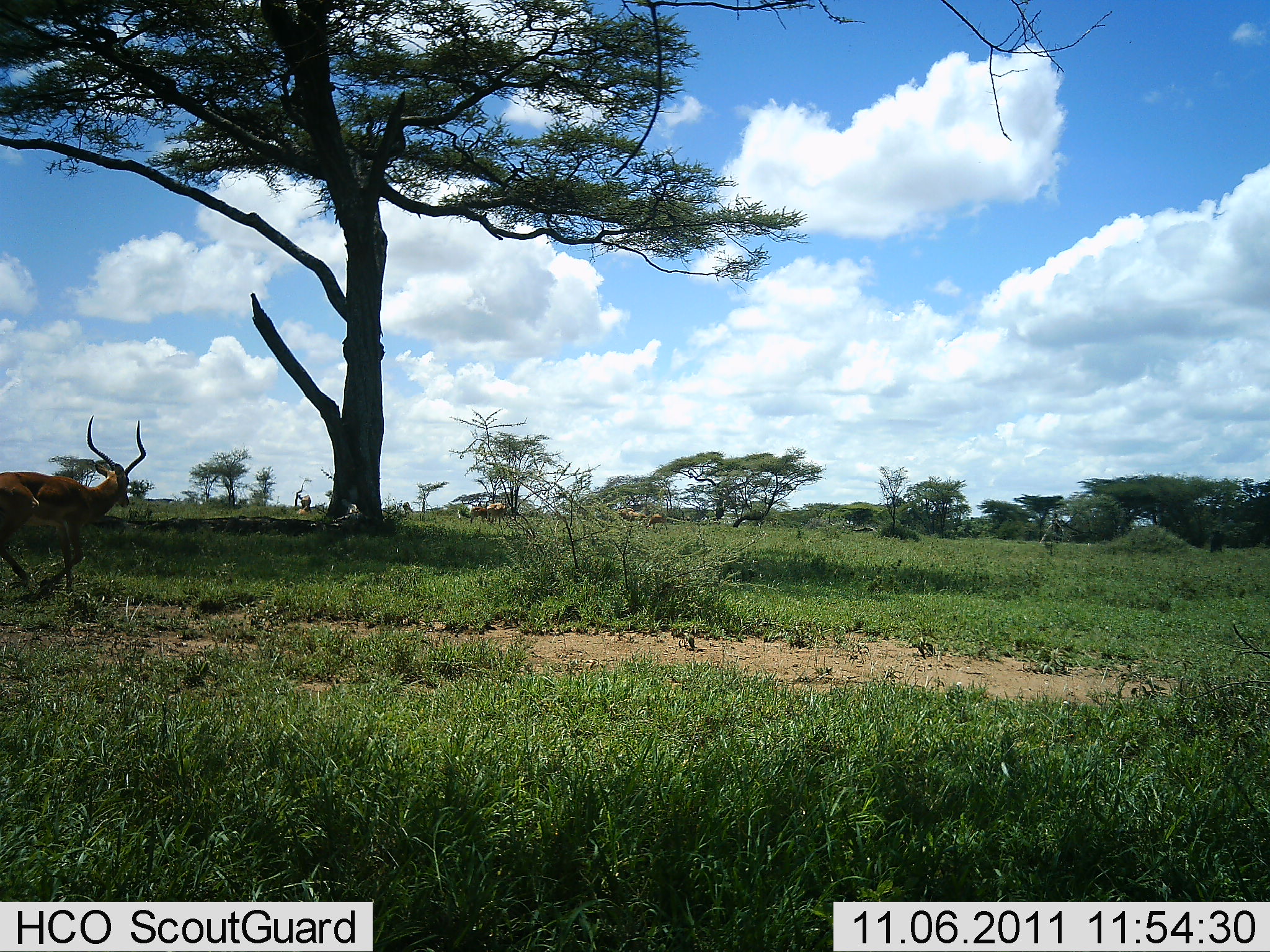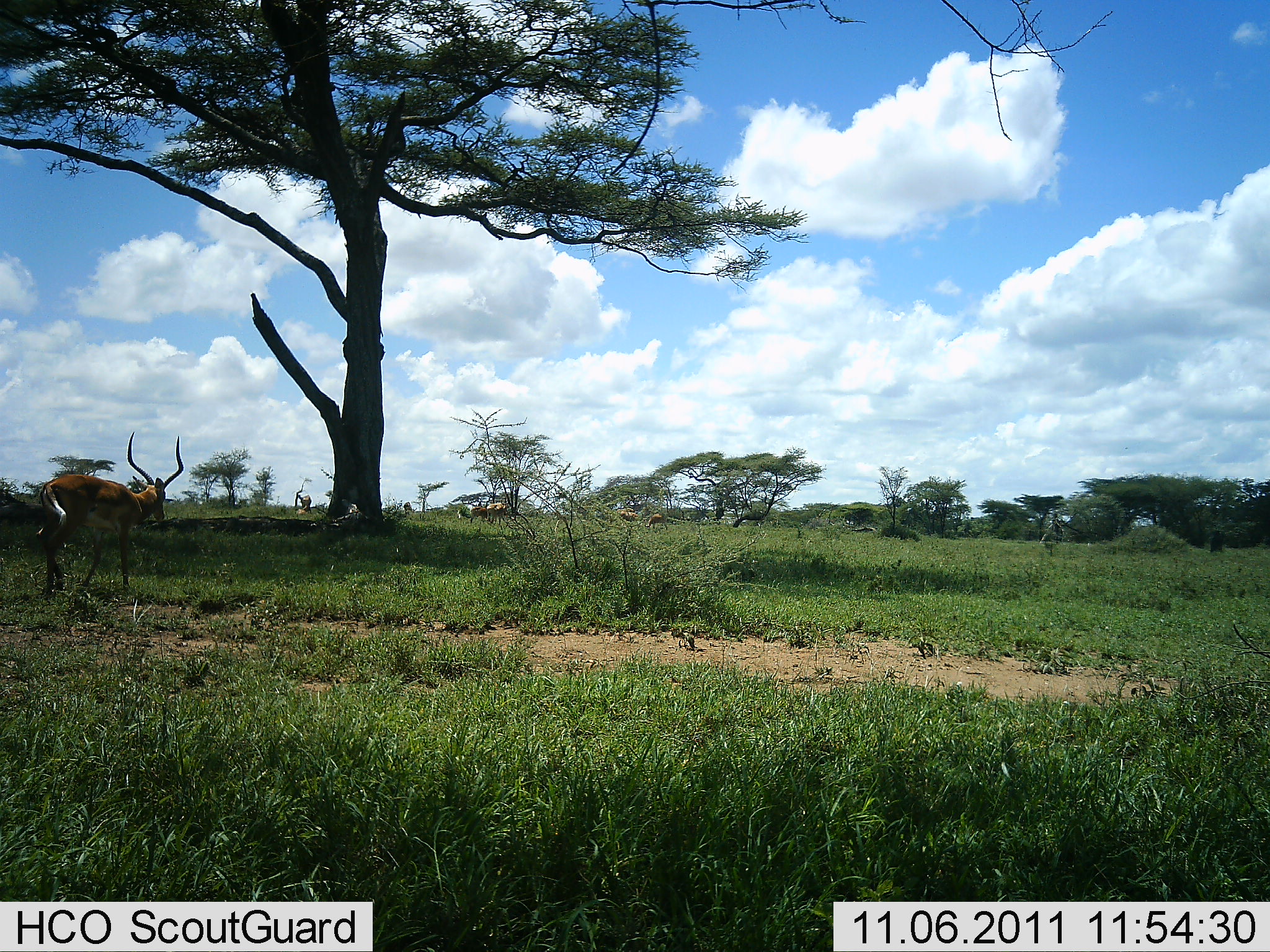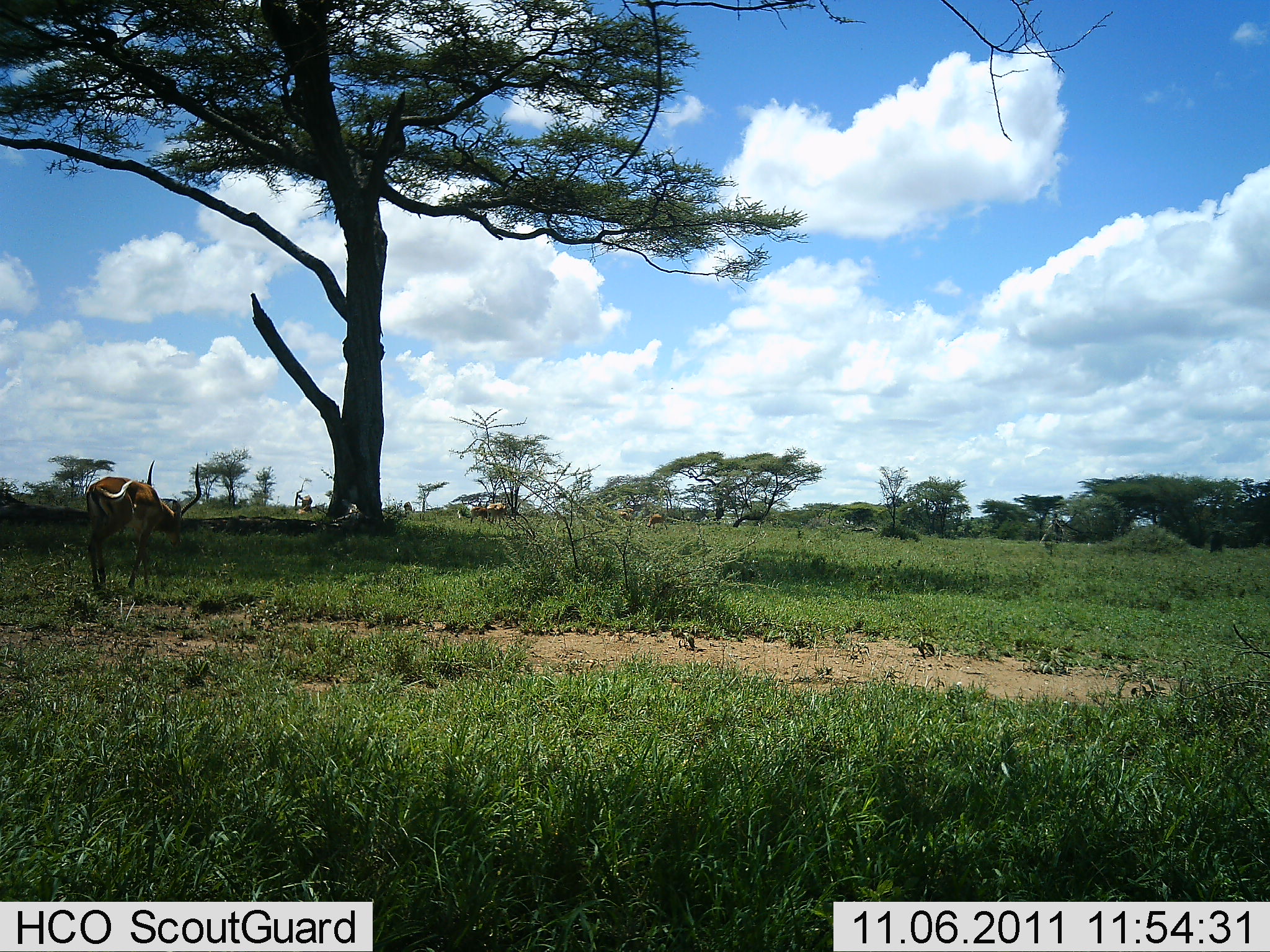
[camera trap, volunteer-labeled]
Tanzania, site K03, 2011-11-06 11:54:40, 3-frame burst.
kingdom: Animalia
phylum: Chordata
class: Mammalia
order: Artiodactyla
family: Bovidae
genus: Aepyceros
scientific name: Aepyceros melampus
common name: impala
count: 1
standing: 0%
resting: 0%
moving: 100%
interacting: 0%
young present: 0%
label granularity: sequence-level